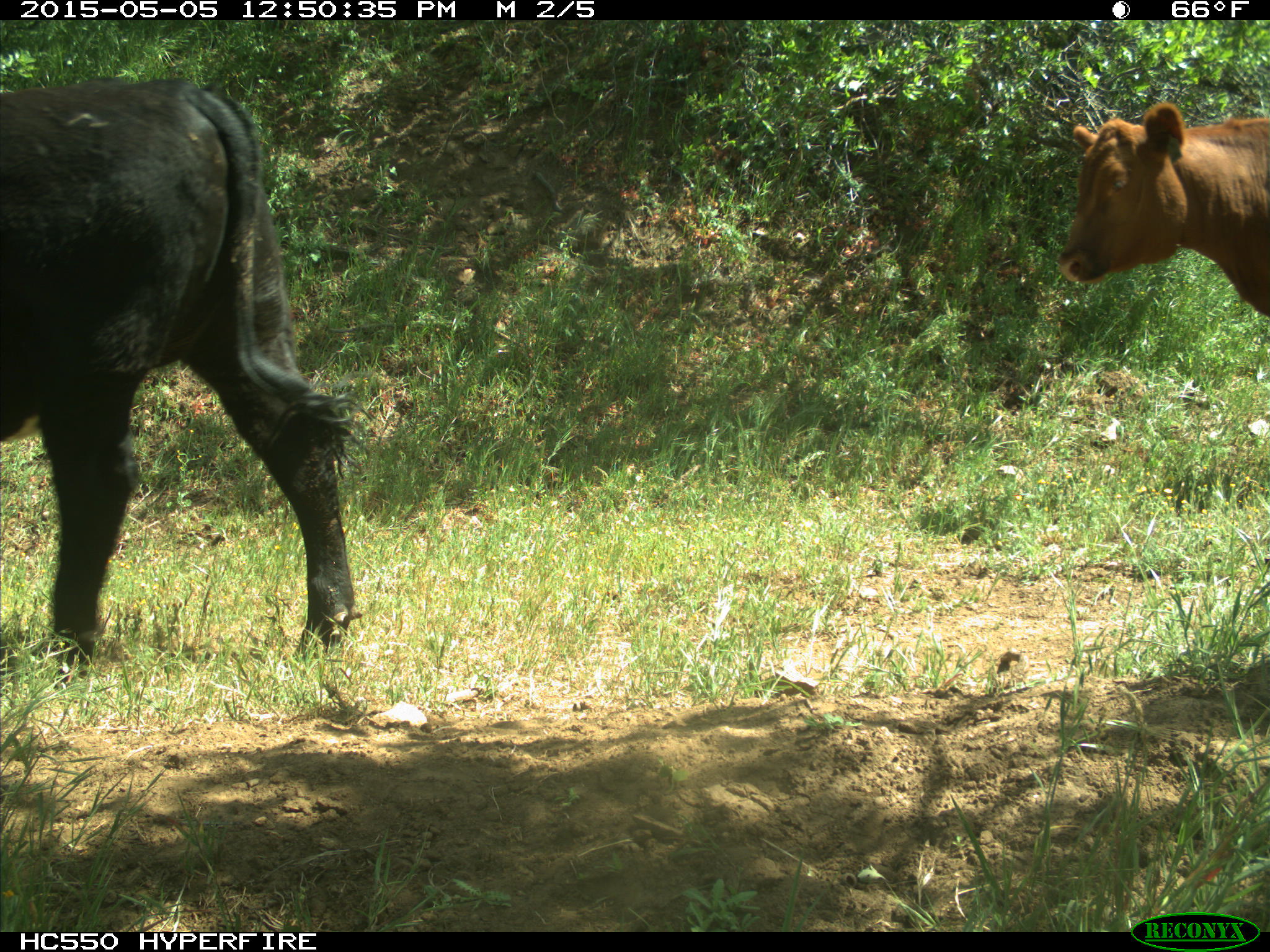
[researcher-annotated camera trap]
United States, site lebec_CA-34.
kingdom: Animalia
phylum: Chordata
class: Mammalia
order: Artiodactyla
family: Bovidae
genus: Bos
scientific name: Bos taurus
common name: domestic cow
Bos taurus (domestic cow).